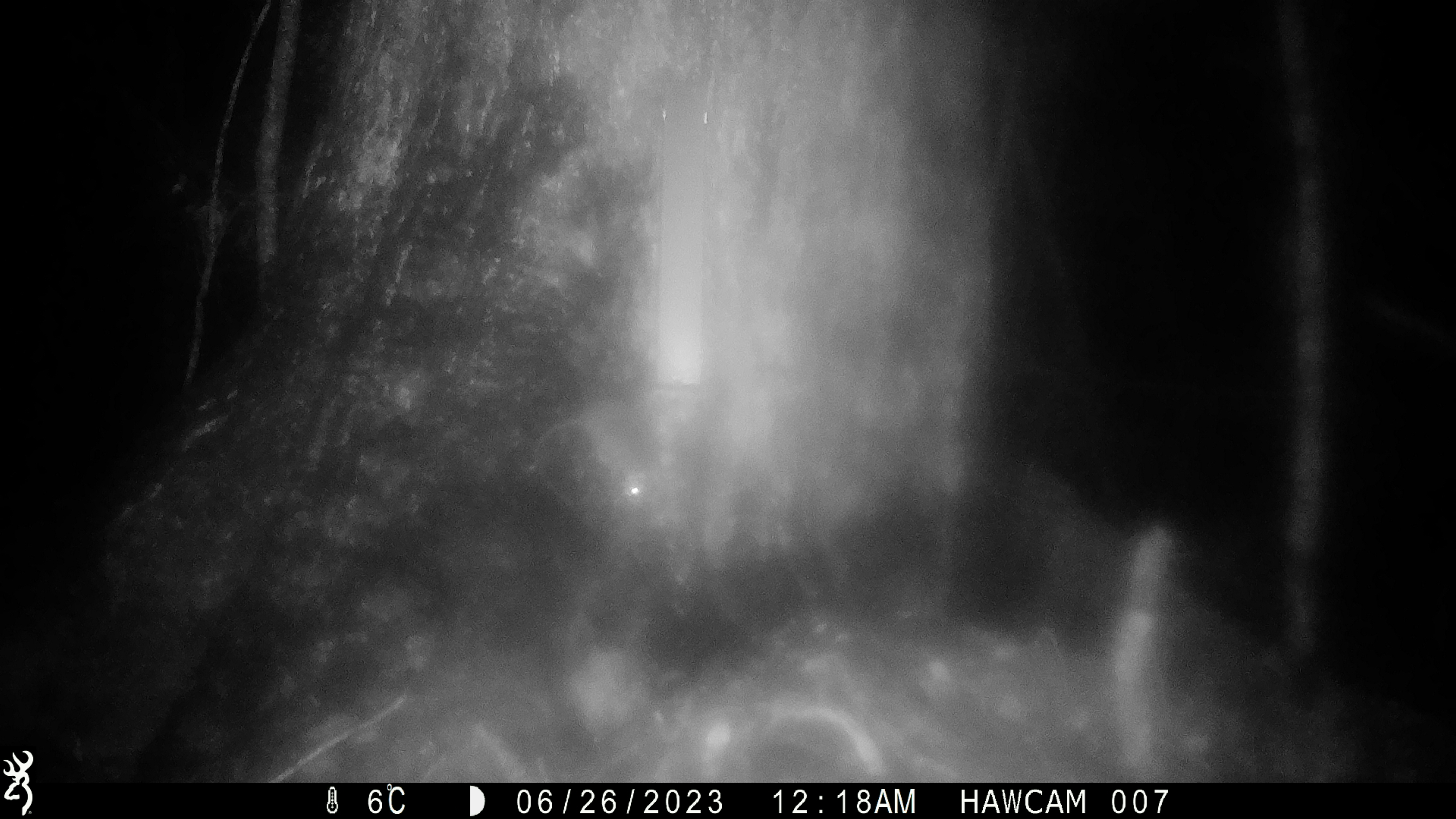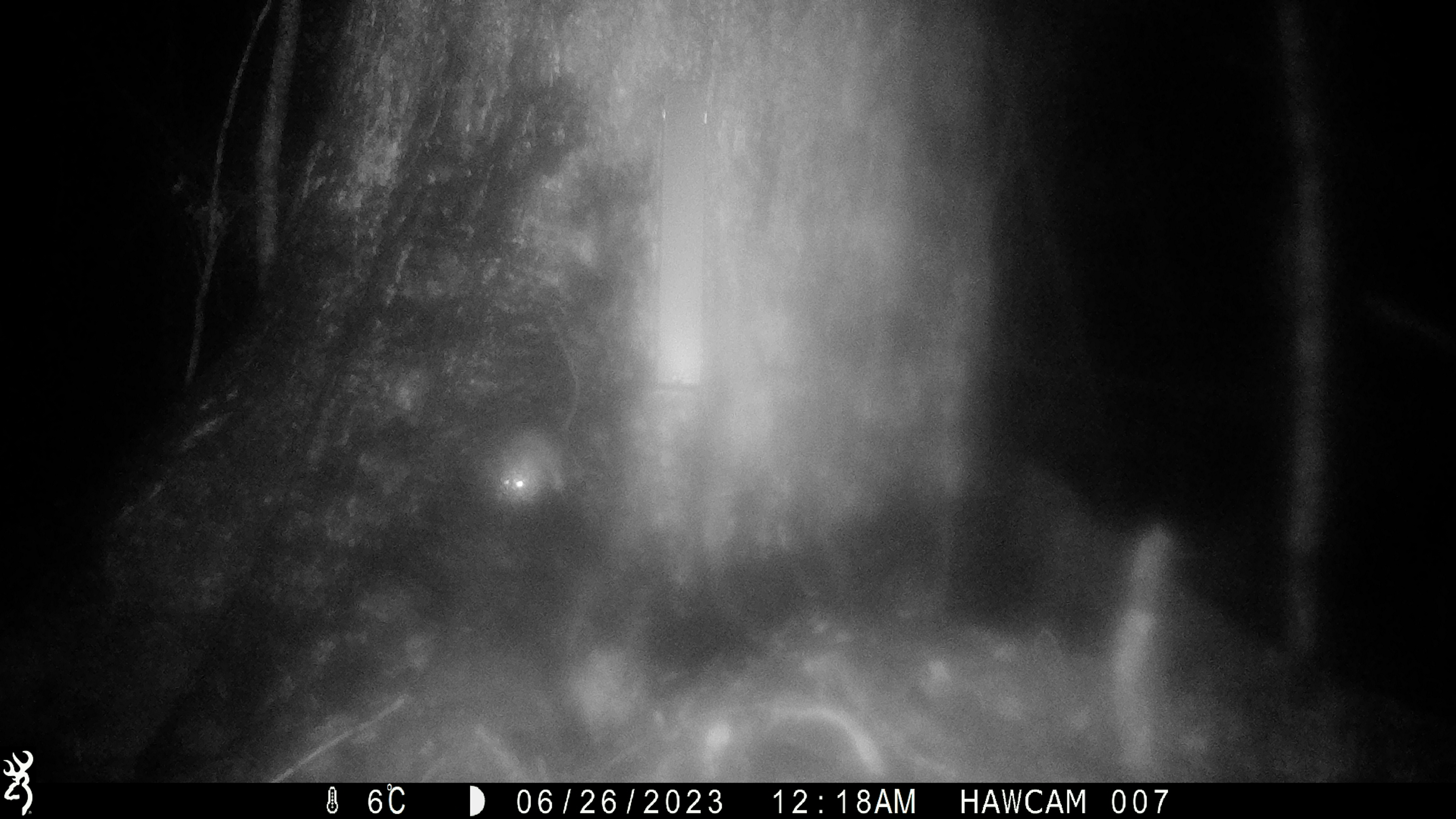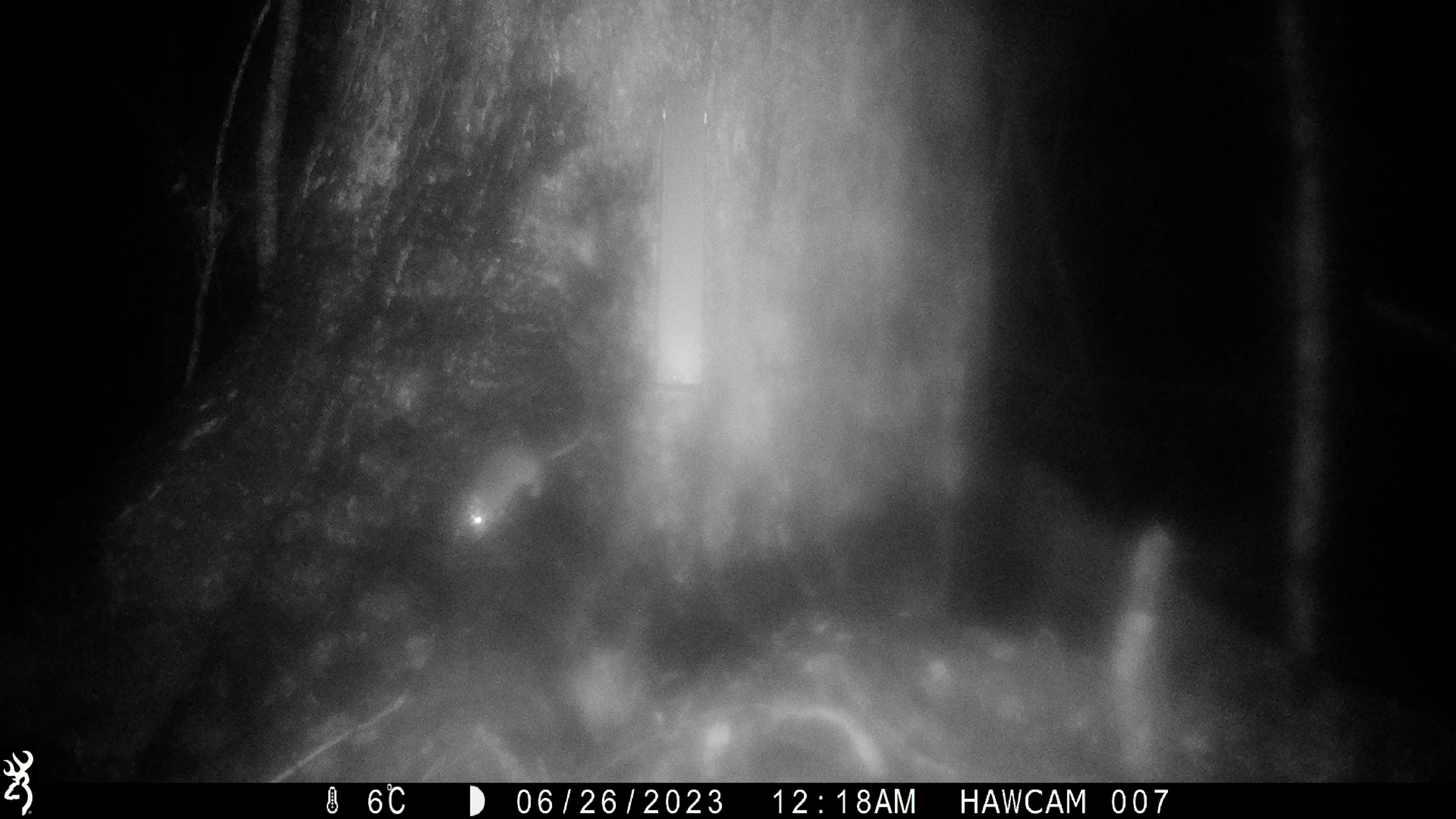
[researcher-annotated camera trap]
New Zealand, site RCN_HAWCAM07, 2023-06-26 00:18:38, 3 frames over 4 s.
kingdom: Animalia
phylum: Chordata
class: Mammalia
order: Rodentia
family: Muridae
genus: Rattus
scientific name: Rattus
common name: rat